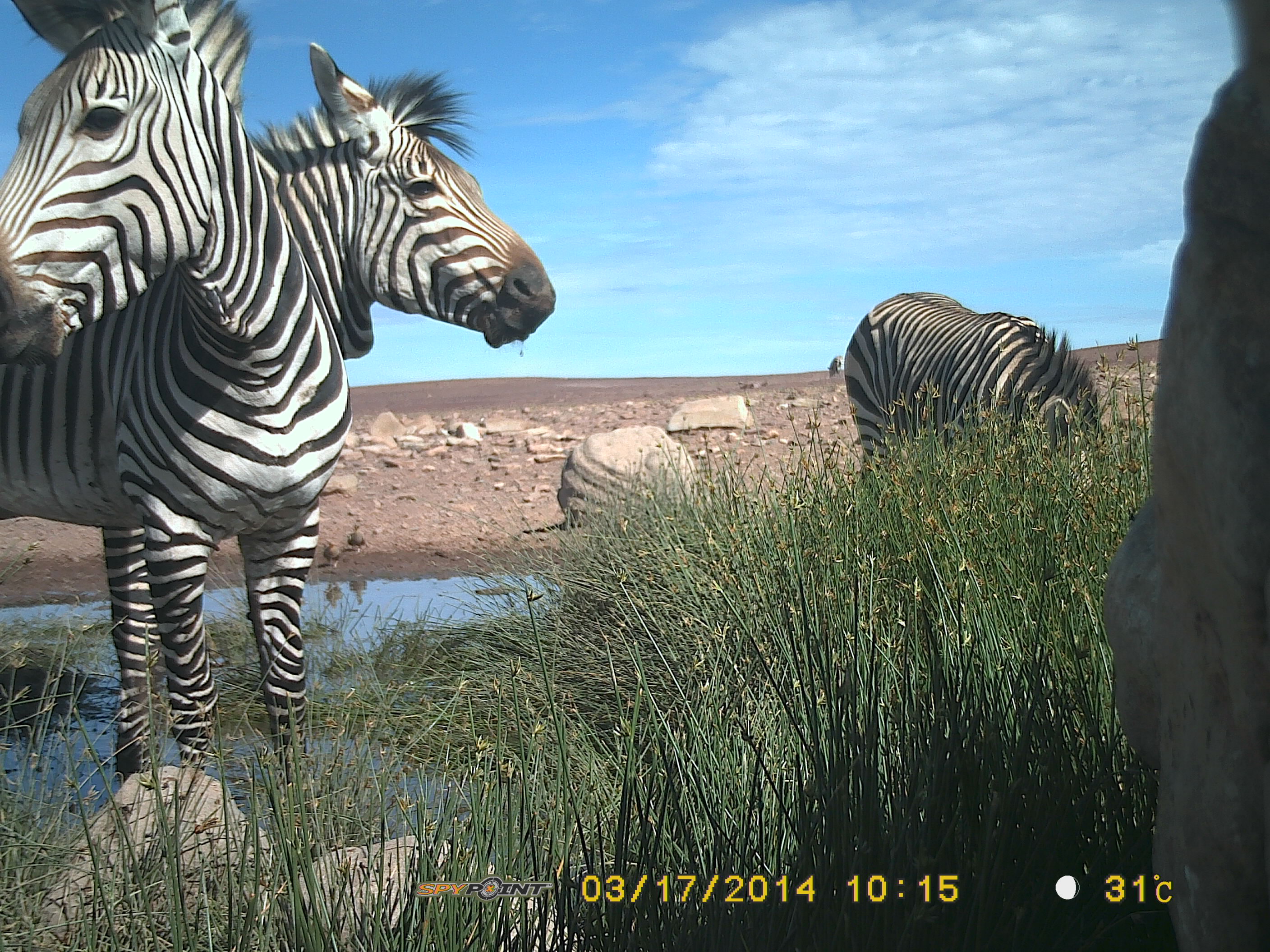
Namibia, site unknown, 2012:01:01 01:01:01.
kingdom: Animalia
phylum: Chordata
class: Mammalia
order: Perissodactyla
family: Equidae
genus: Equus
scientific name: Equus zebra hartmannae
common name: hartmann's mountain zebra